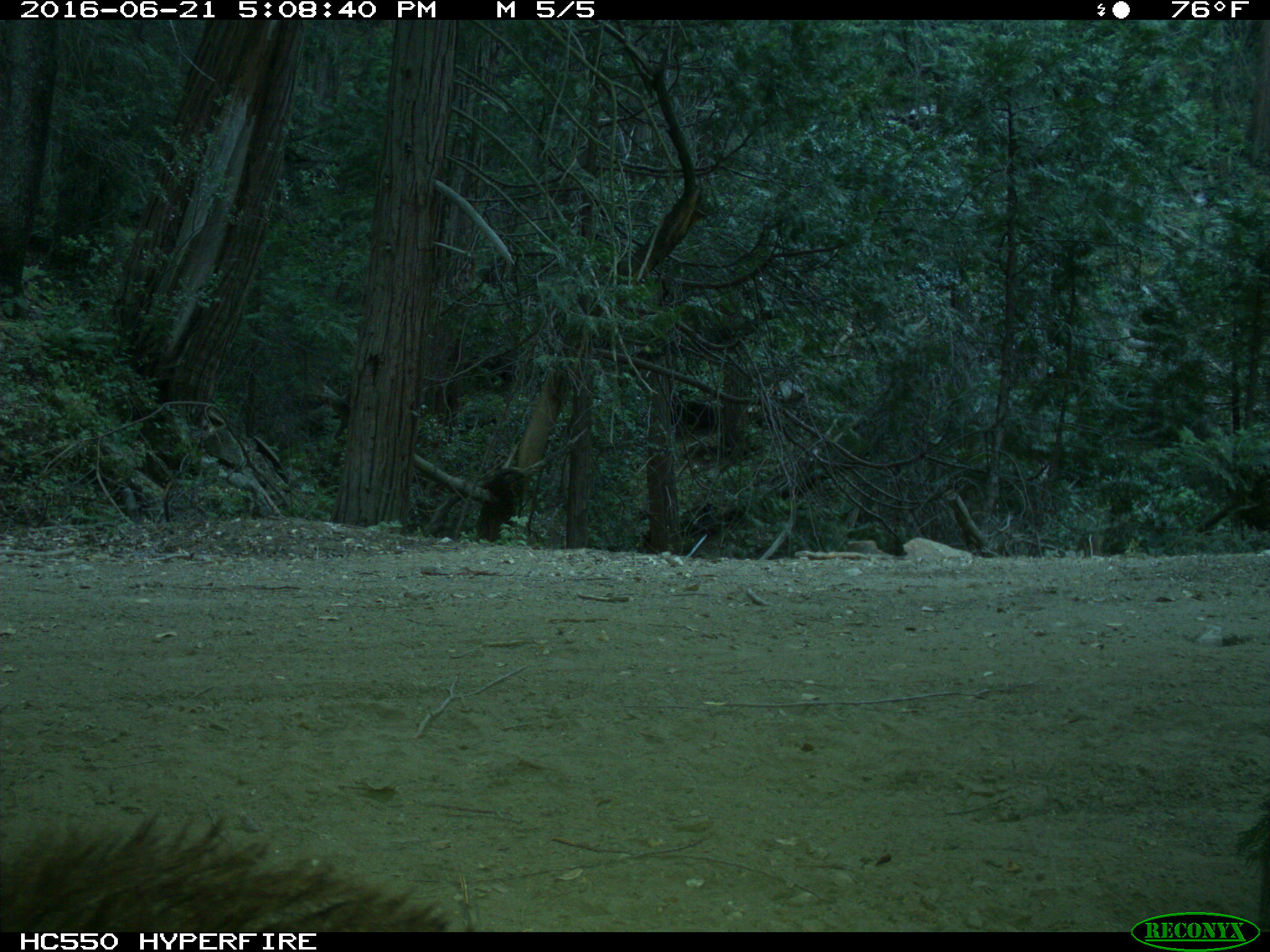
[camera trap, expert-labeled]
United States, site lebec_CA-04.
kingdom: Animalia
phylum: Chordata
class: Mammalia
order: Carnivora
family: Ursidae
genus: Ursus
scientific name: Ursus americanus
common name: american black bear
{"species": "Ursus americanus (american black bear)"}